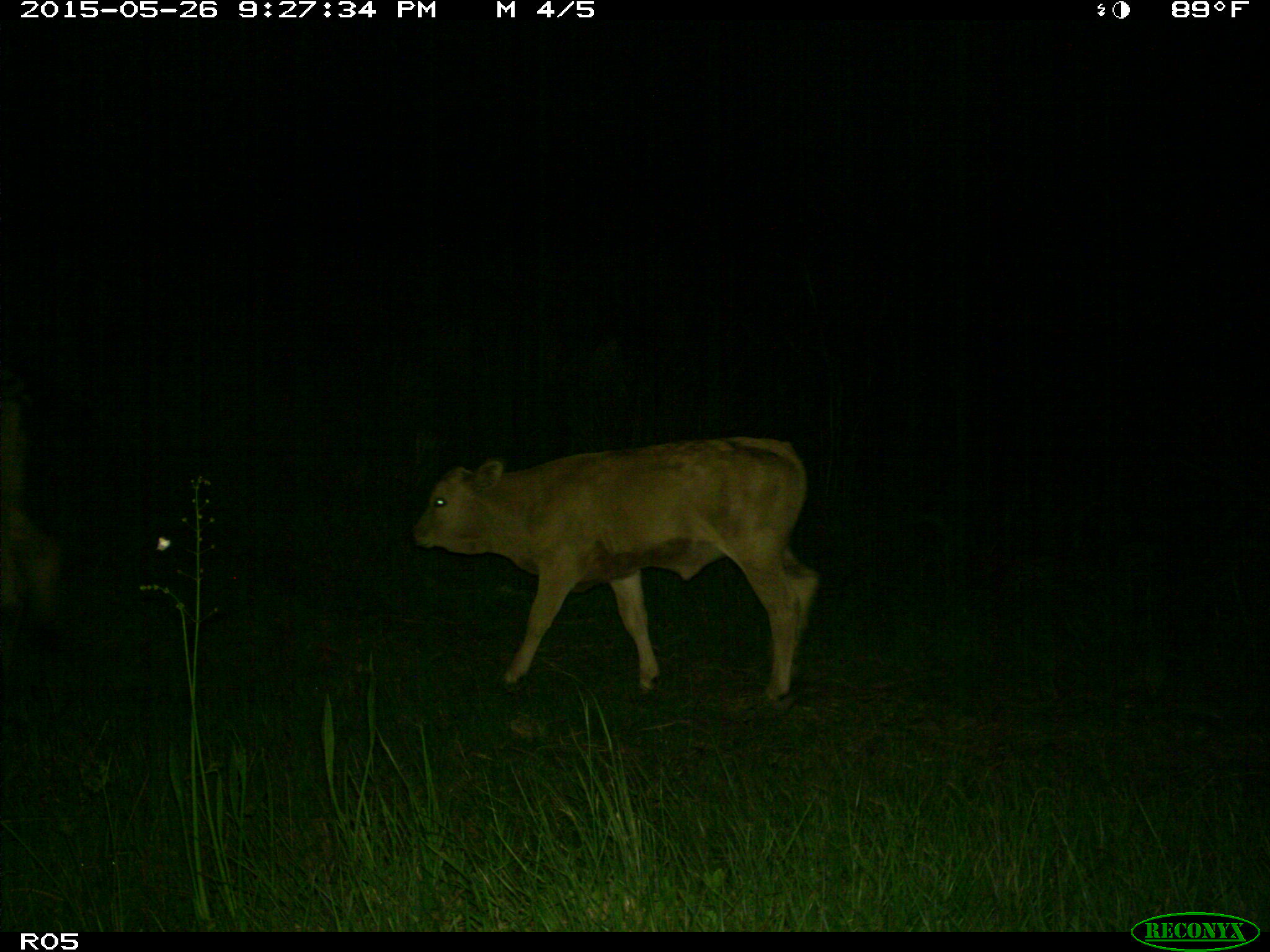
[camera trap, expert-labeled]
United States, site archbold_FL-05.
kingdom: Animalia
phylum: Chordata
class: Mammalia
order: Artiodactyla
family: Bovidae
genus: Bos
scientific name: Bos taurus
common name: domestic cow